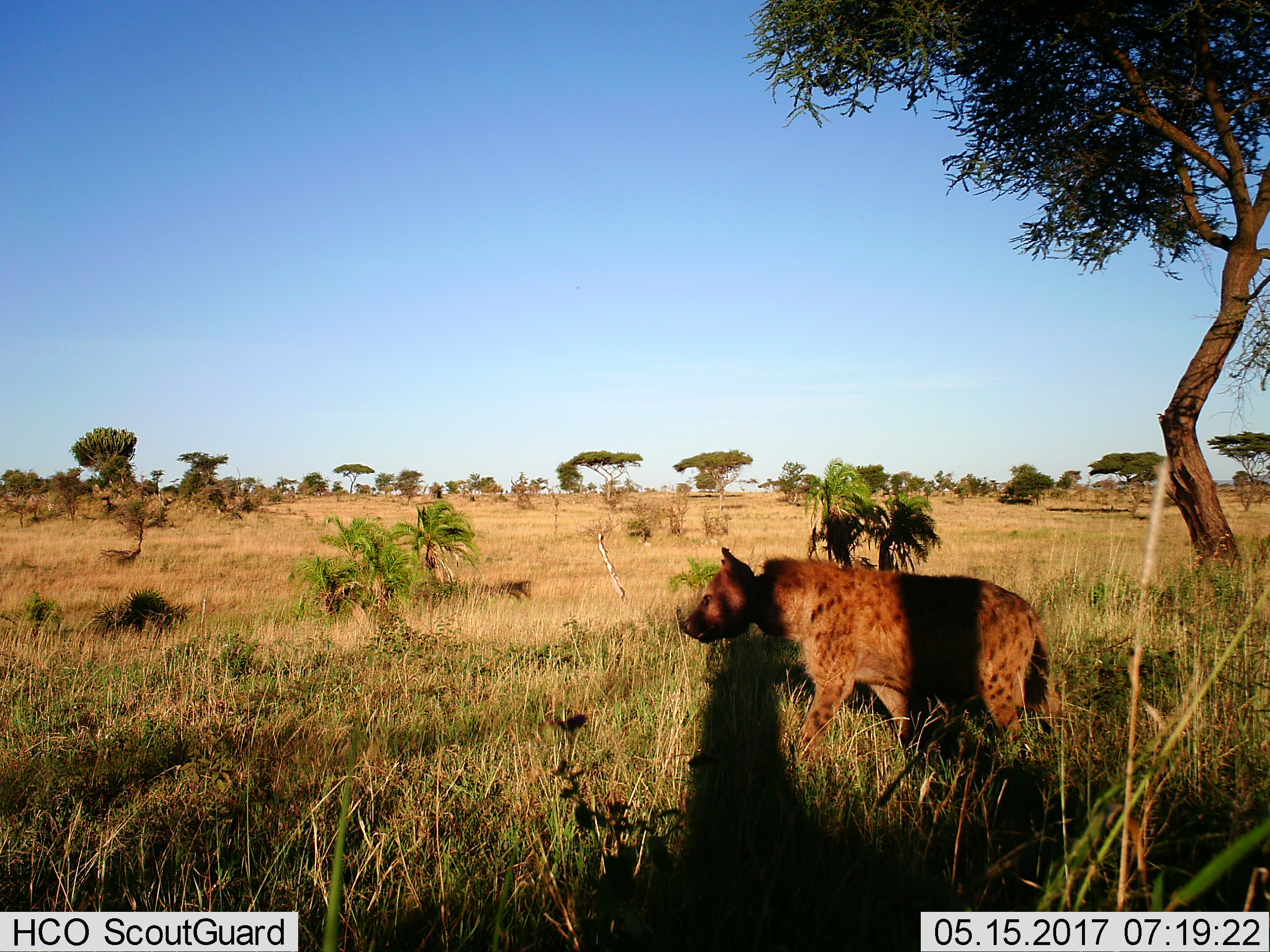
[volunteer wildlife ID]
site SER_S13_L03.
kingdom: Animalia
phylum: Chordata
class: Mammalia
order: Carnivora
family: Hyaenidae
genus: Crocuta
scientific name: Crocuta crocuta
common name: spotted hyena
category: hyenaspotted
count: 1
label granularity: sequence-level